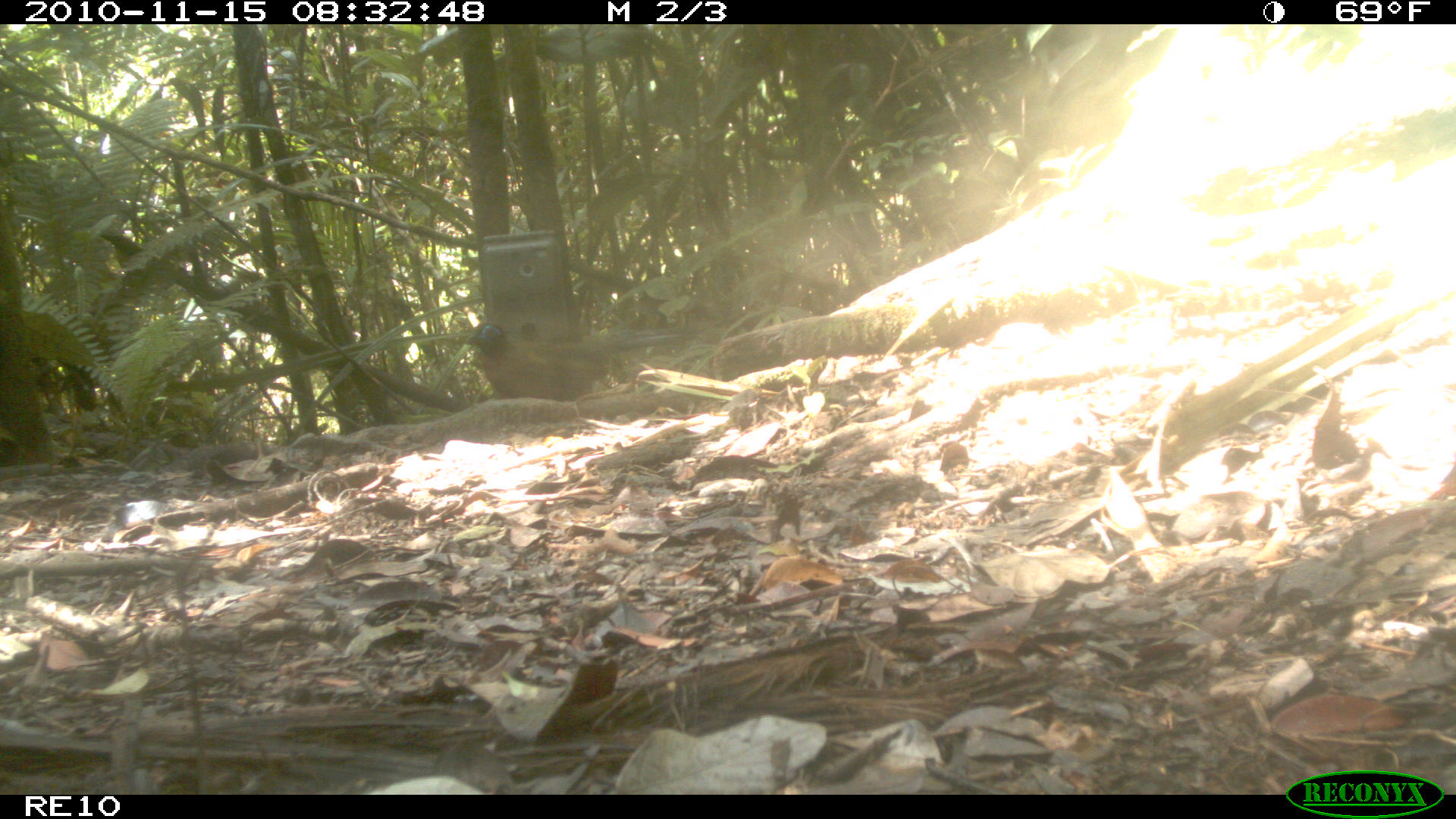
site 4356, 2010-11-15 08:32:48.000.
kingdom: Animalia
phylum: Chordata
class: Aves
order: Cuculiformes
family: Cuculidae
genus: Coua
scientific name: Coua serriana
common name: red-breasted coua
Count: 1.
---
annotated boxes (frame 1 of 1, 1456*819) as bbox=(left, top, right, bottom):
coua serriana: bbox=(463, 321, 688, 401)